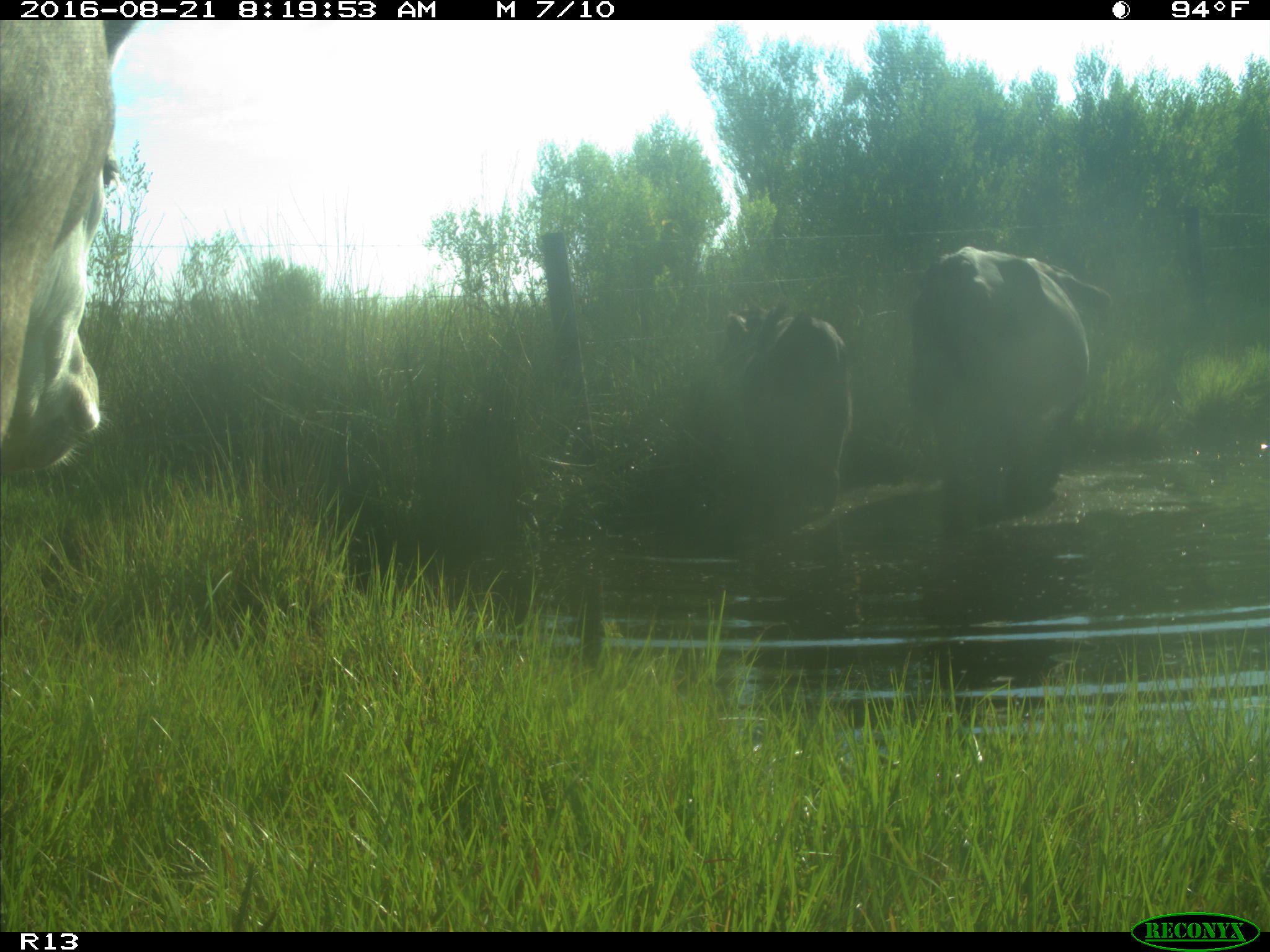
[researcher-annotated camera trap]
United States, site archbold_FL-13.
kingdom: Animalia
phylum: Chordata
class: Mammalia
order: Artiodactyla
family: Bovidae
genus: Bos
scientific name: Bos taurus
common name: domestic cow